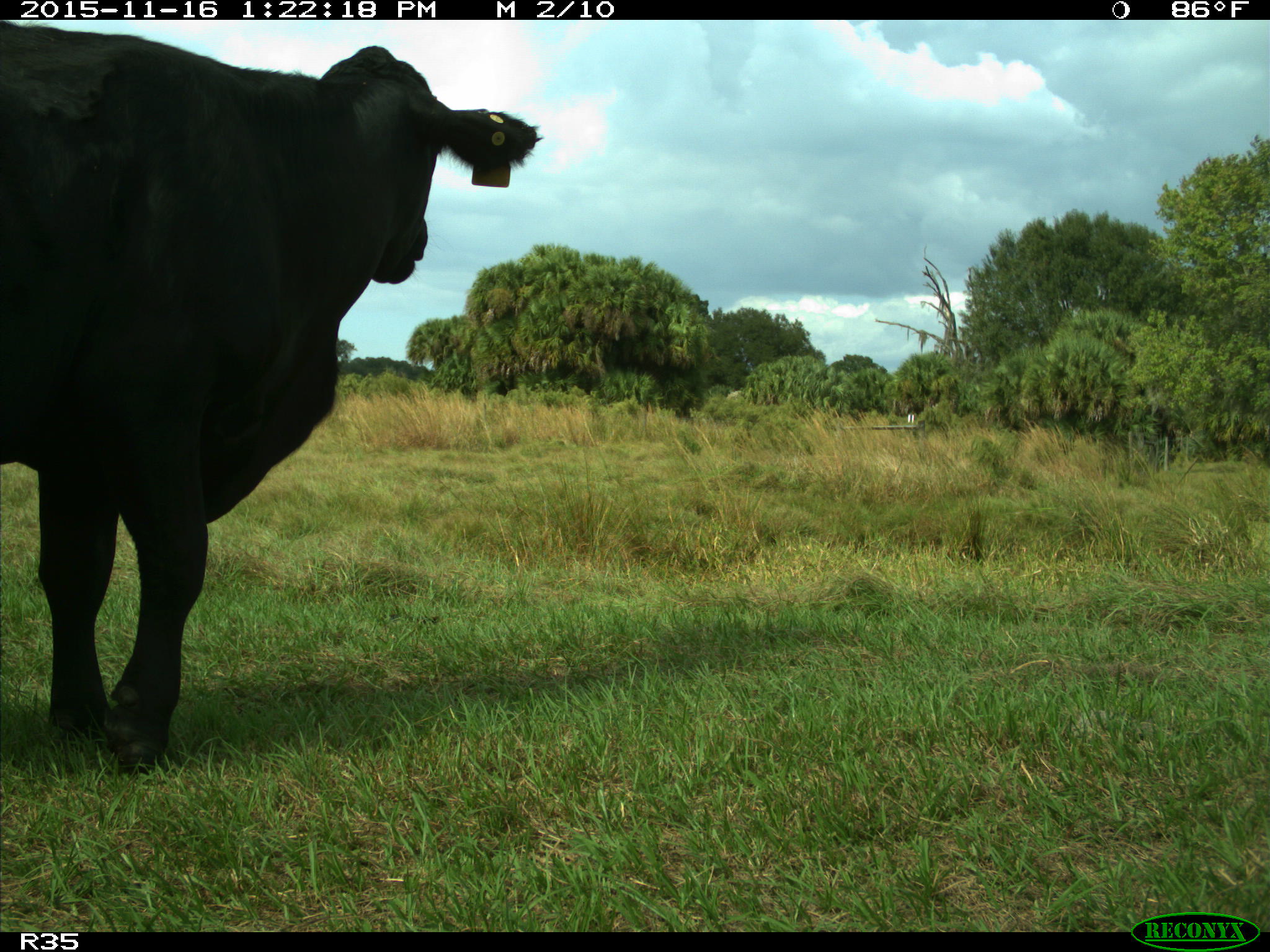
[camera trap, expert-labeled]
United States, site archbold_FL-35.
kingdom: Animalia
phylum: Chordata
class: Mammalia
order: Artiodactyla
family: Bovidae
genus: Bos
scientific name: Bos taurus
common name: domestic cow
Bos taurus (domestic cow).